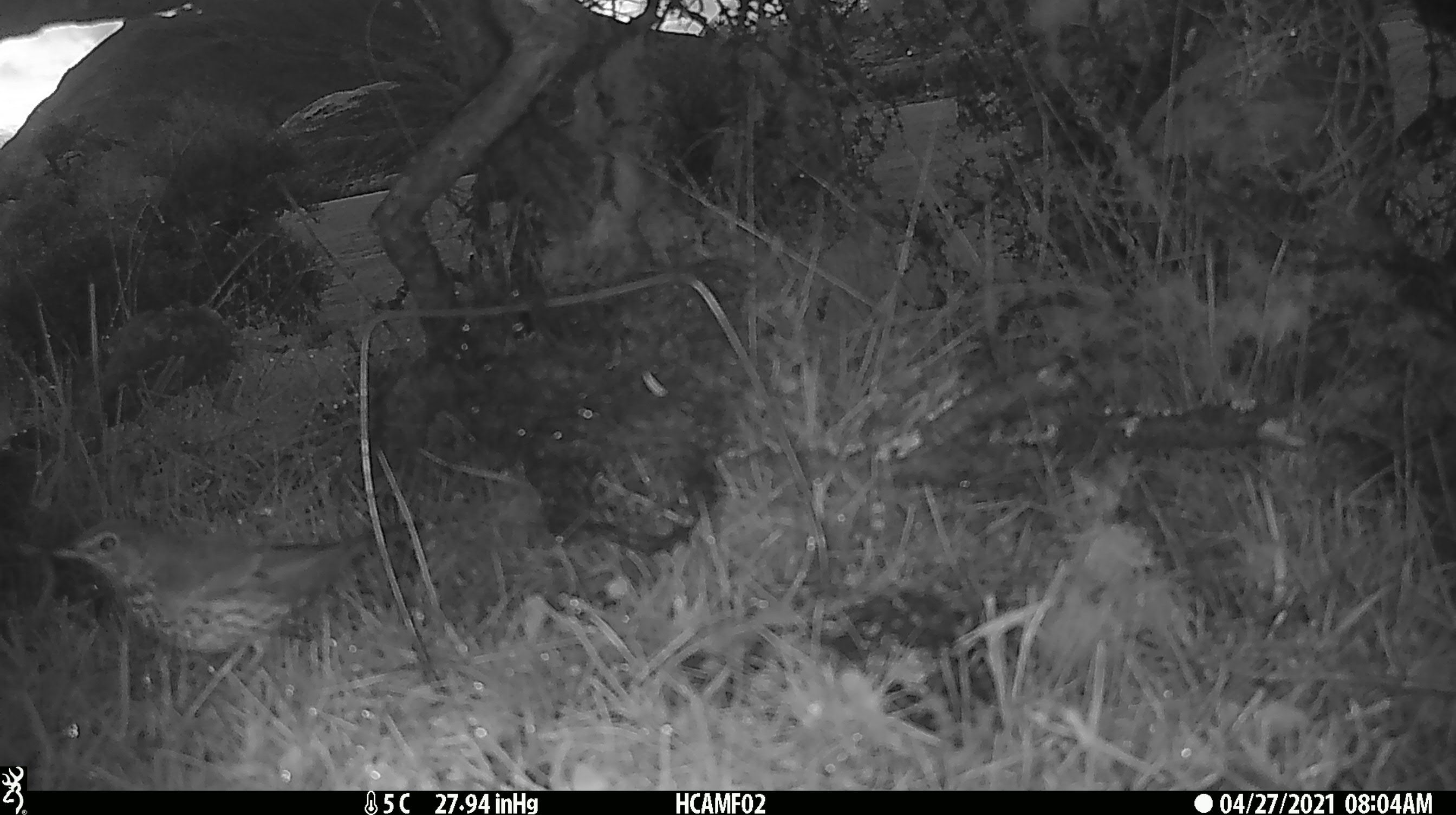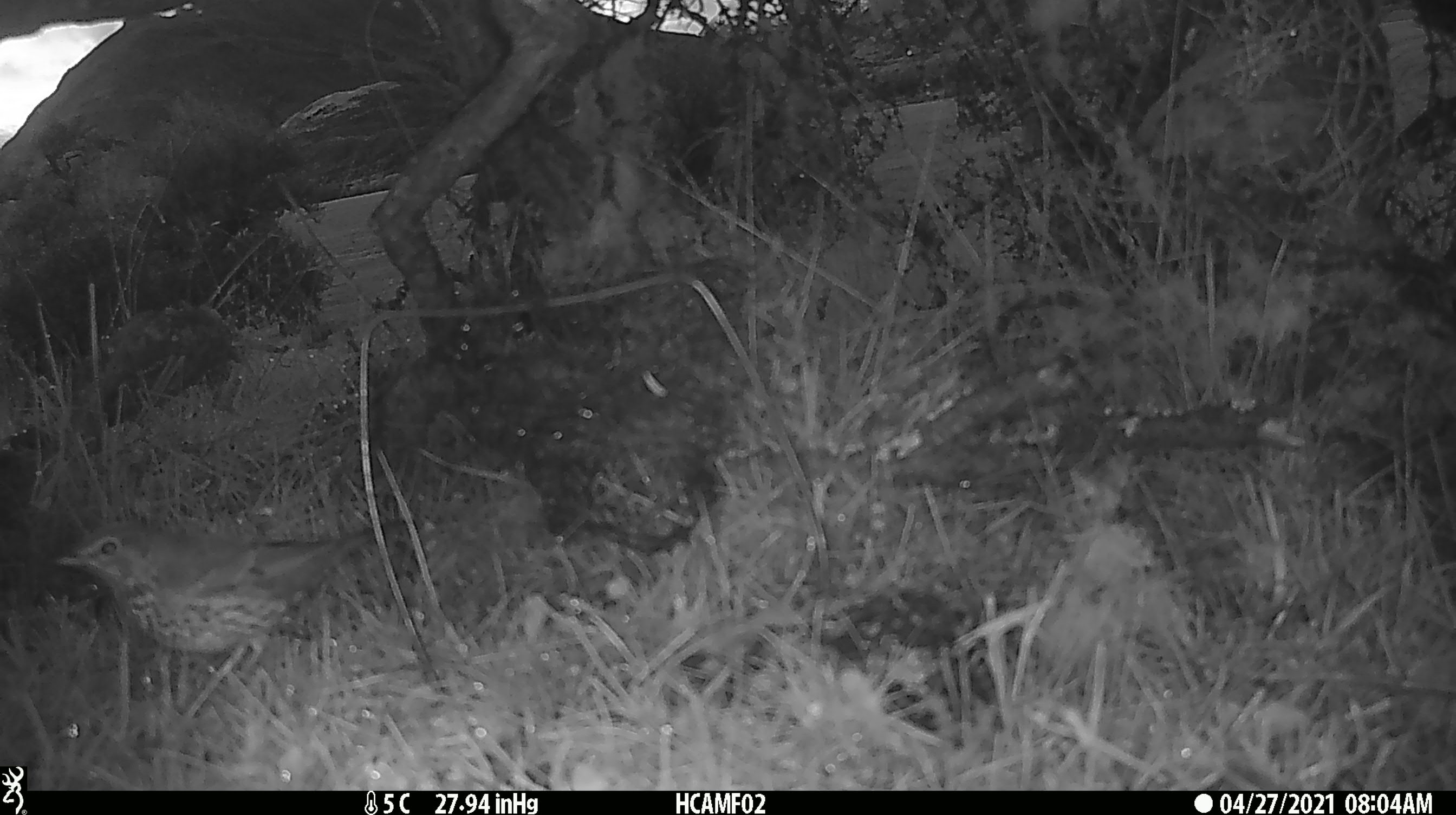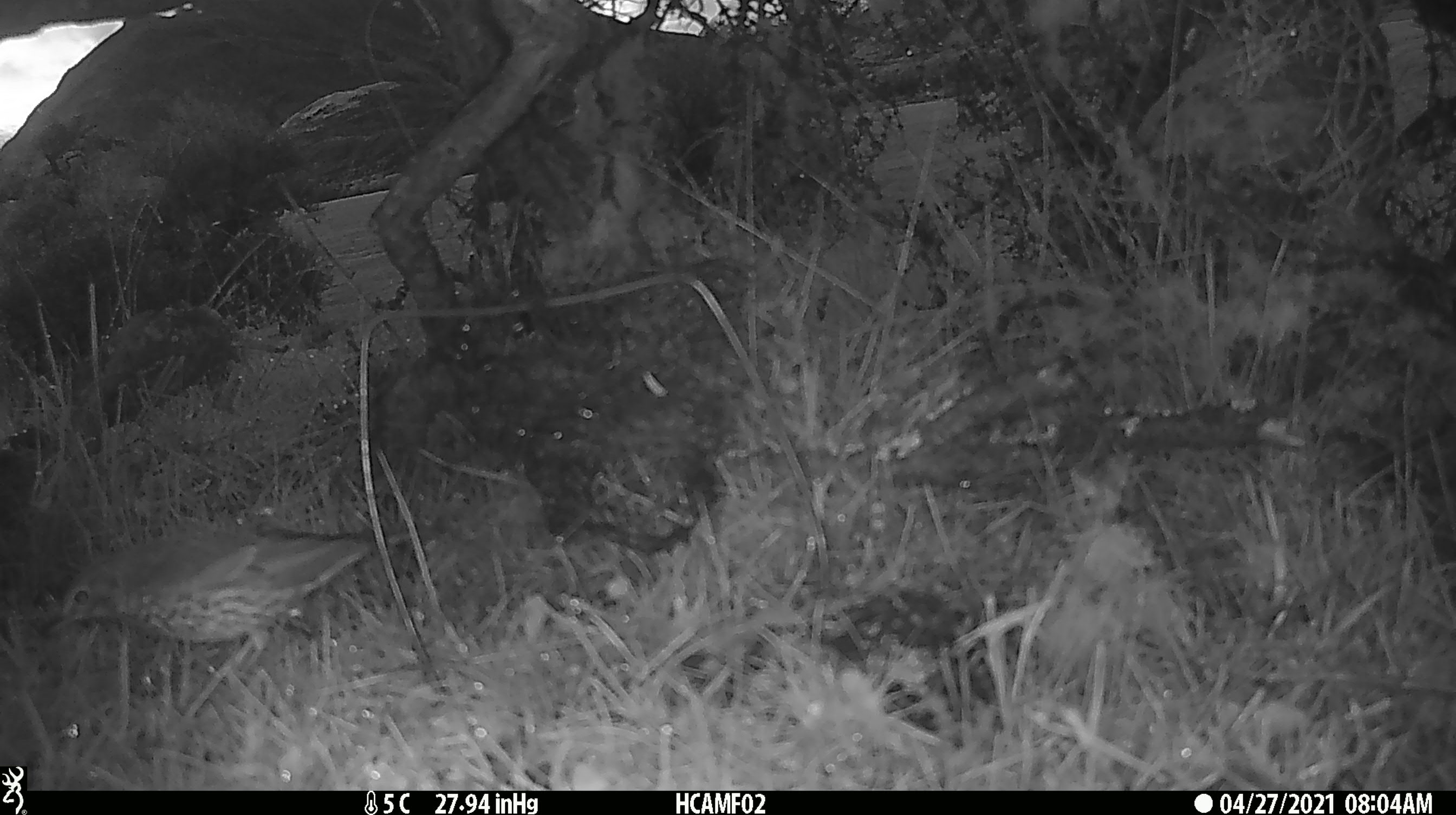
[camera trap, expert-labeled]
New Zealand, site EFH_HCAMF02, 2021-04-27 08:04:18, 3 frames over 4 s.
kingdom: Animalia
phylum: Chordata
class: Aves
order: Passeriformes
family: Turdidae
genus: Turdus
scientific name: Turdus philomelos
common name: song thrush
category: thrush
Thrush (song thrush) (Turdus philomelos).